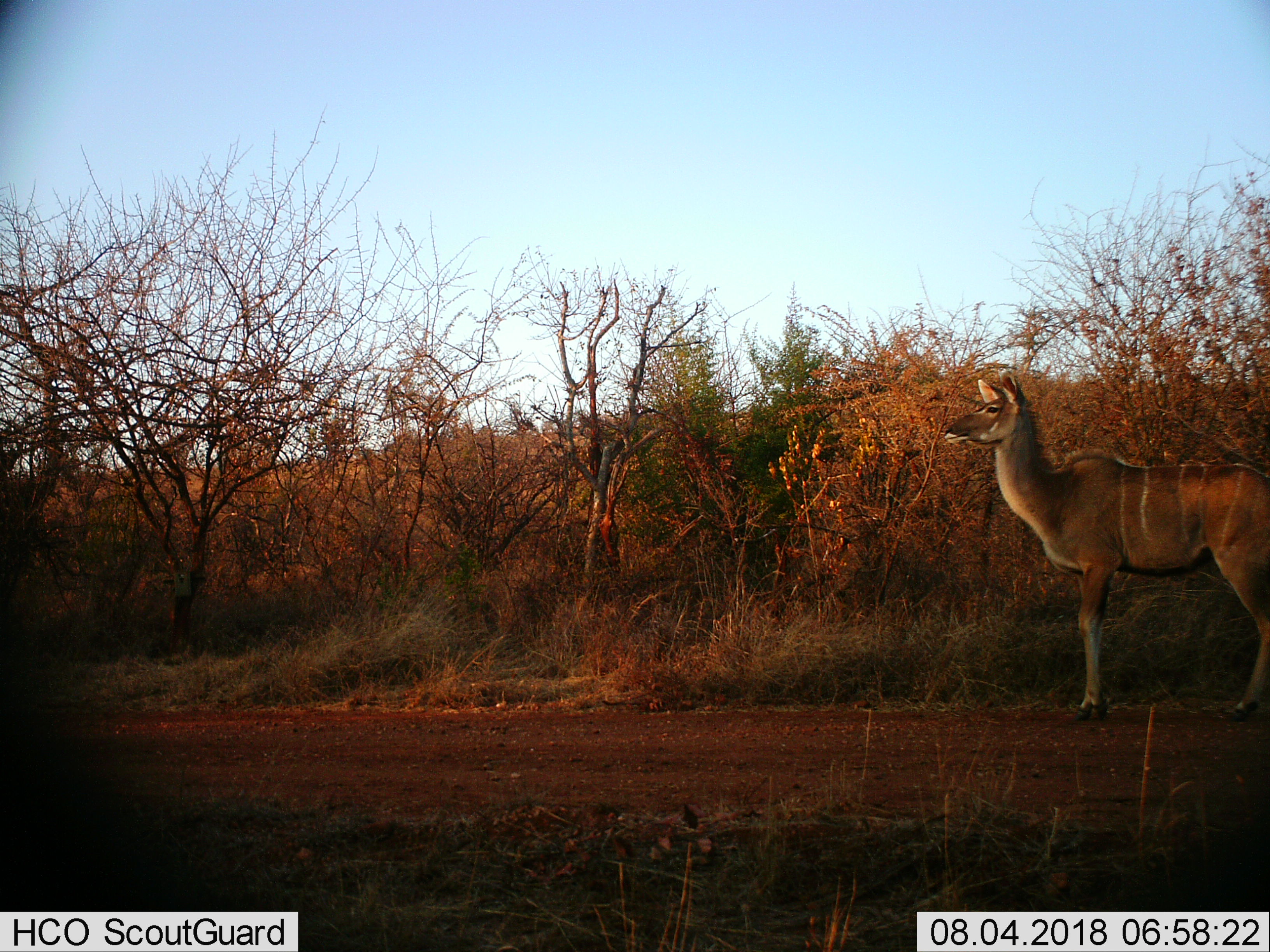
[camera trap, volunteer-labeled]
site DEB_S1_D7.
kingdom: Animalia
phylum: Chordata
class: Mammalia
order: Artiodactyla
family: Bovidae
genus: Tragelaphus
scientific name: Tragelaphus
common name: kudu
Kudu (Tragelaphus), count 1. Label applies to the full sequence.